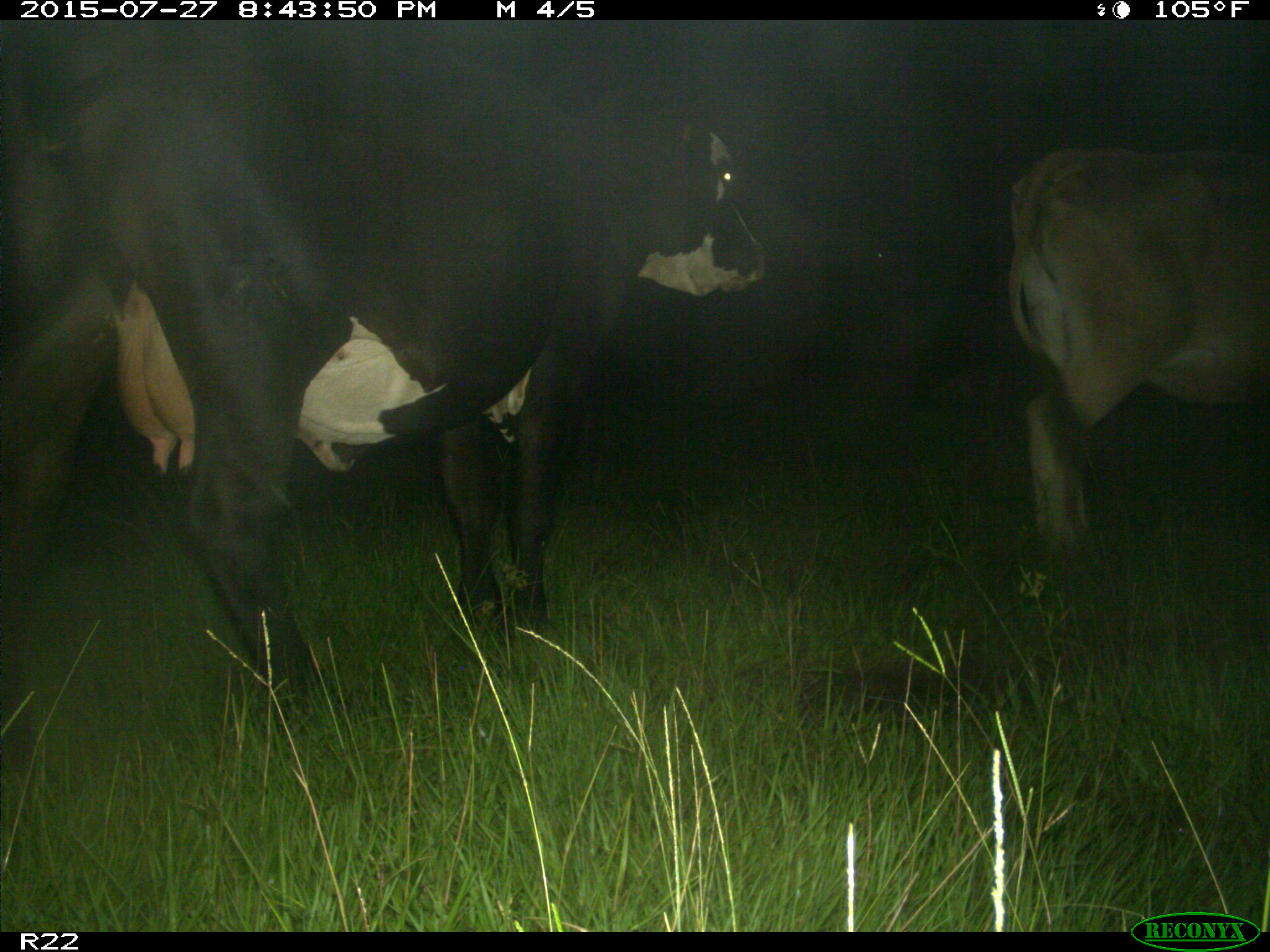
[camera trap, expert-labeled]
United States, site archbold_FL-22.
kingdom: Animalia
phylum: Chordata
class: Mammalia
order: Artiodactyla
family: Bovidae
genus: Bos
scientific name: Bos taurus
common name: domestic cow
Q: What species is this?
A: Bos taurus (domestic cow).